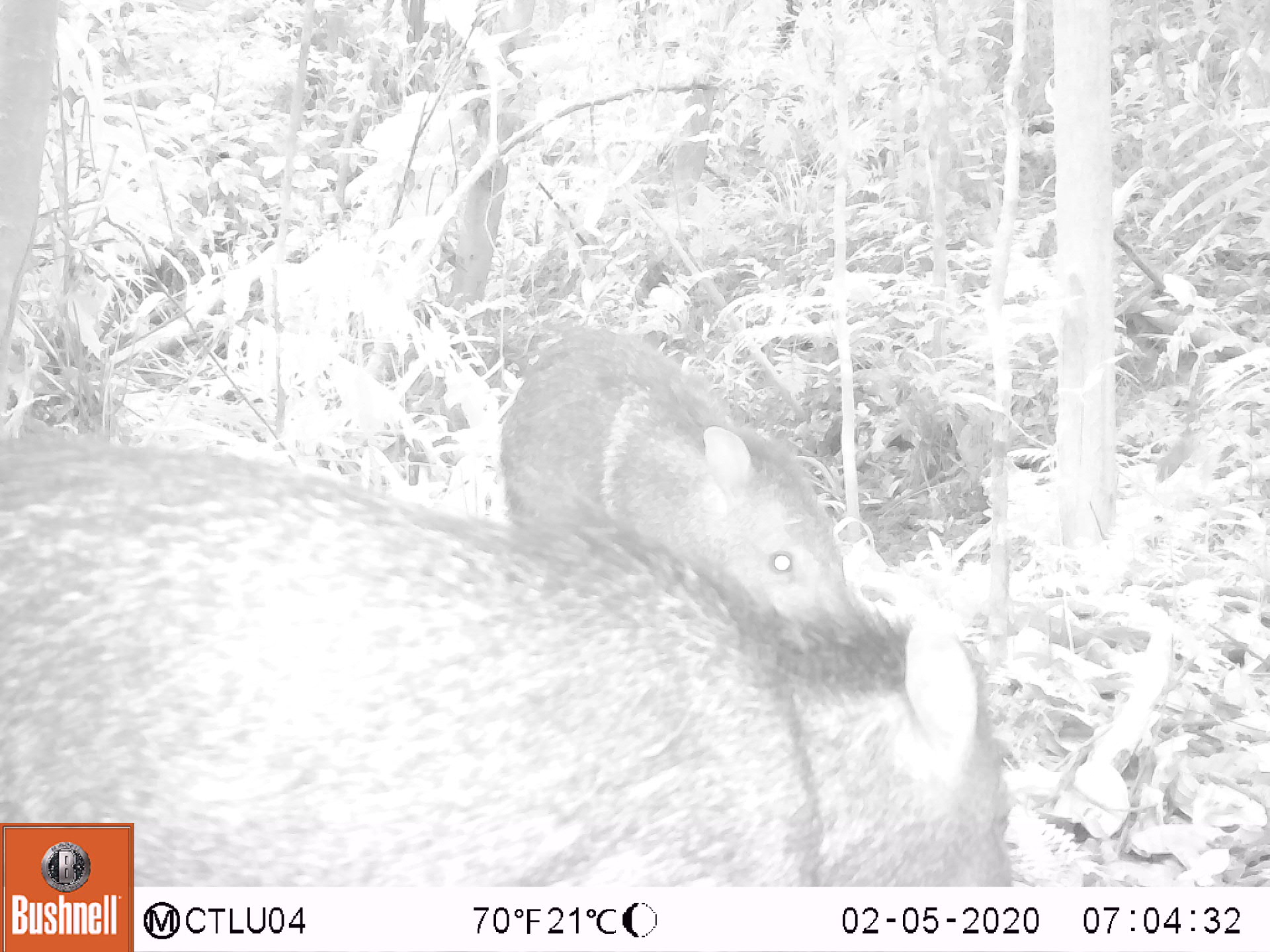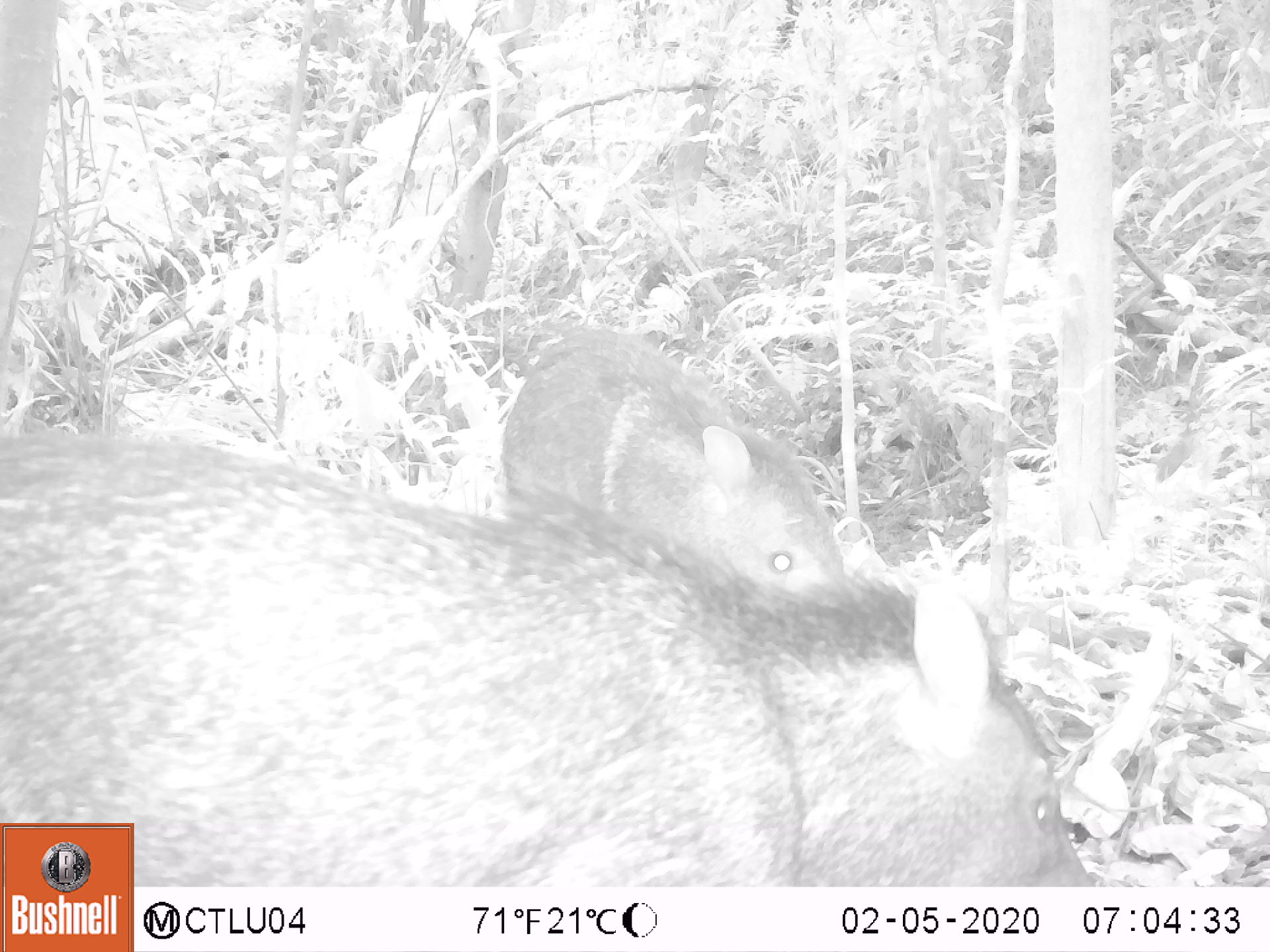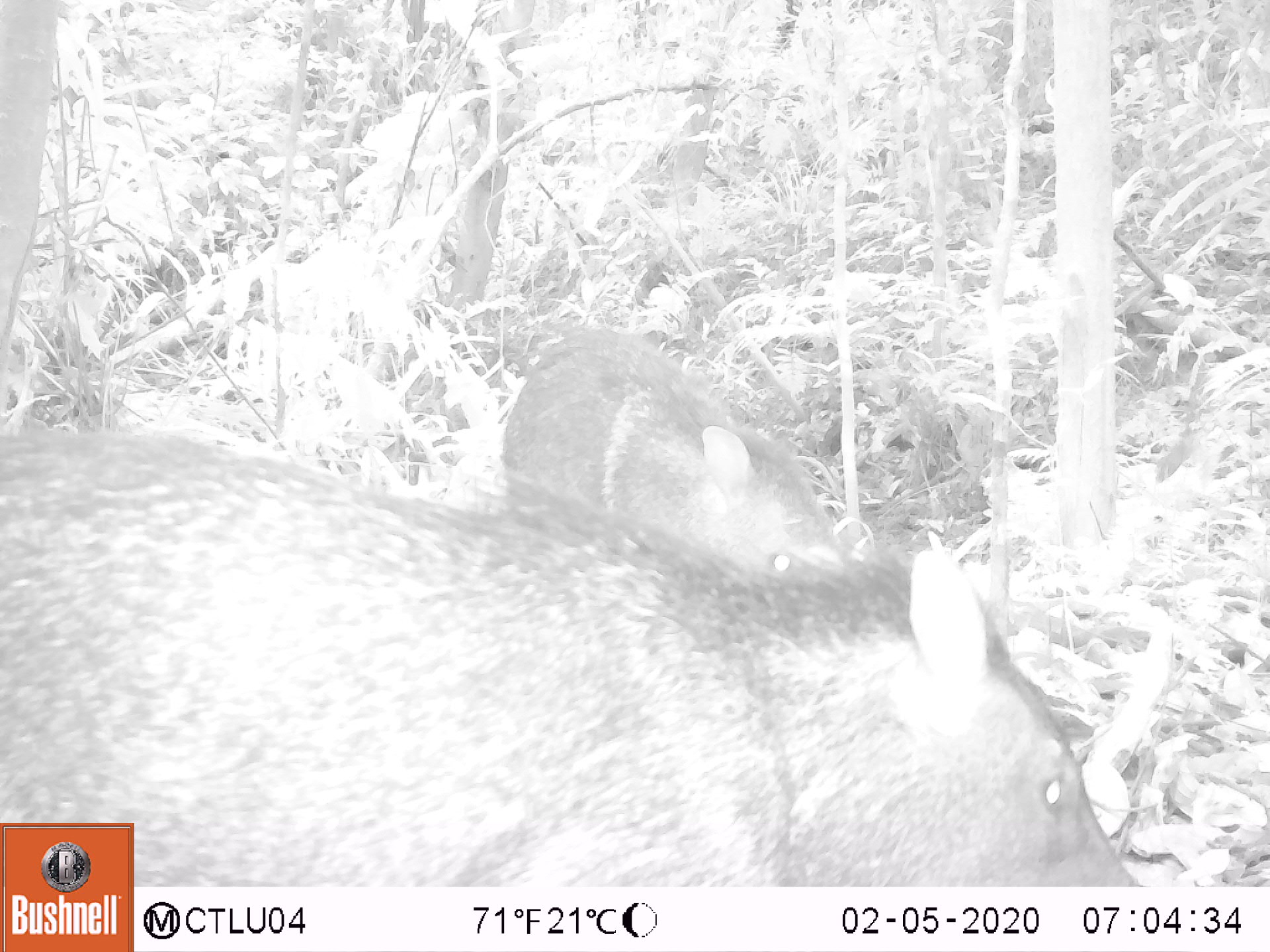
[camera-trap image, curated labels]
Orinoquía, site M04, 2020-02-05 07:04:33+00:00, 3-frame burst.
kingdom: Animalia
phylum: Chordata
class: Mammalia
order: Artiodactyla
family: Tayassuidae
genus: Pecari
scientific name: Pecari tajacu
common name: collared peccary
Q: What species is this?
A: Collared peccary (Pecari tajacu).